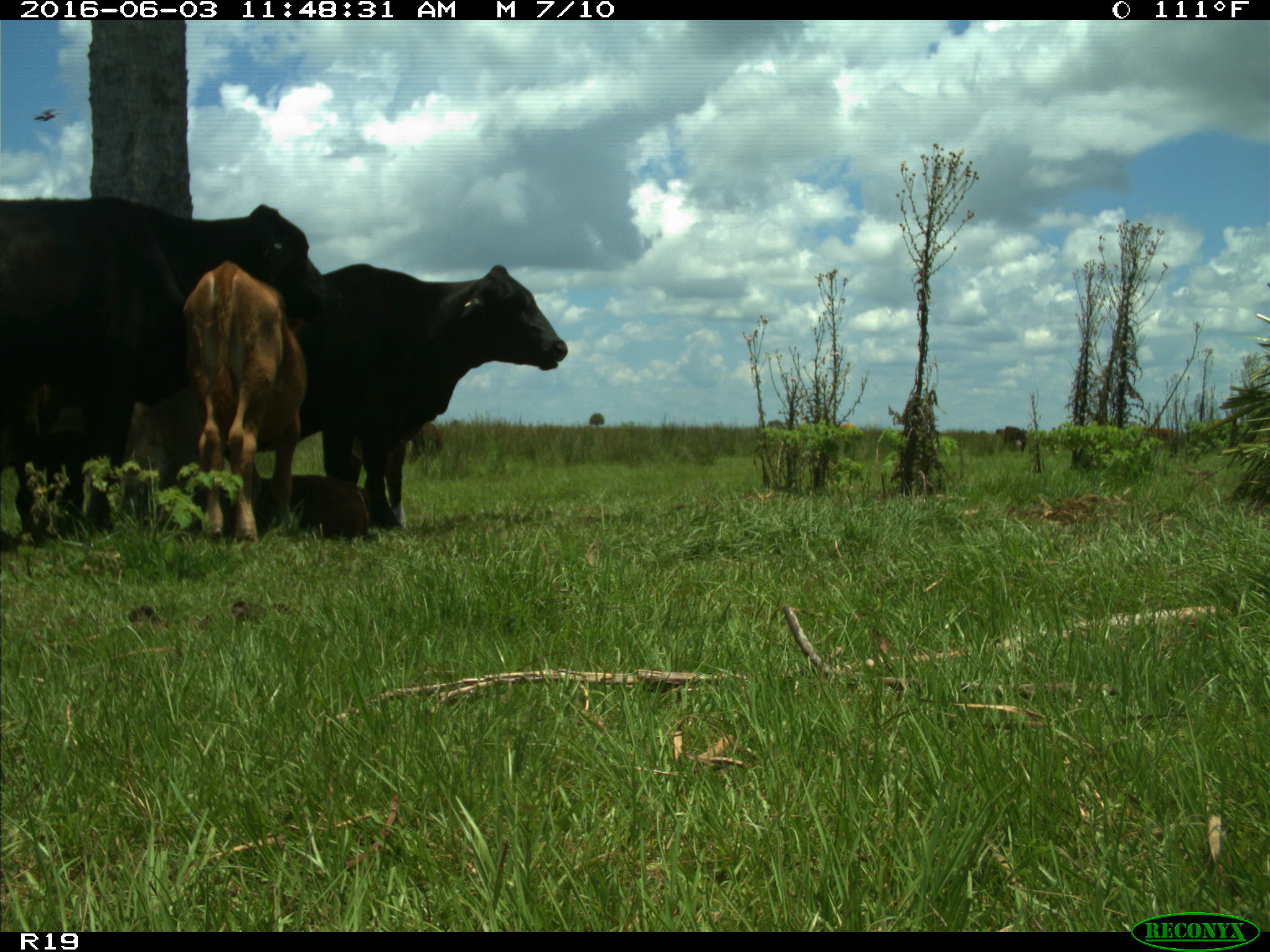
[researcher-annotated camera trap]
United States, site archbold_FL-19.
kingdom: Animalia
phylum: Chordata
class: Mammalia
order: Artiodactyla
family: Bovidae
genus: Bos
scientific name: Bos taurus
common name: domestic cow